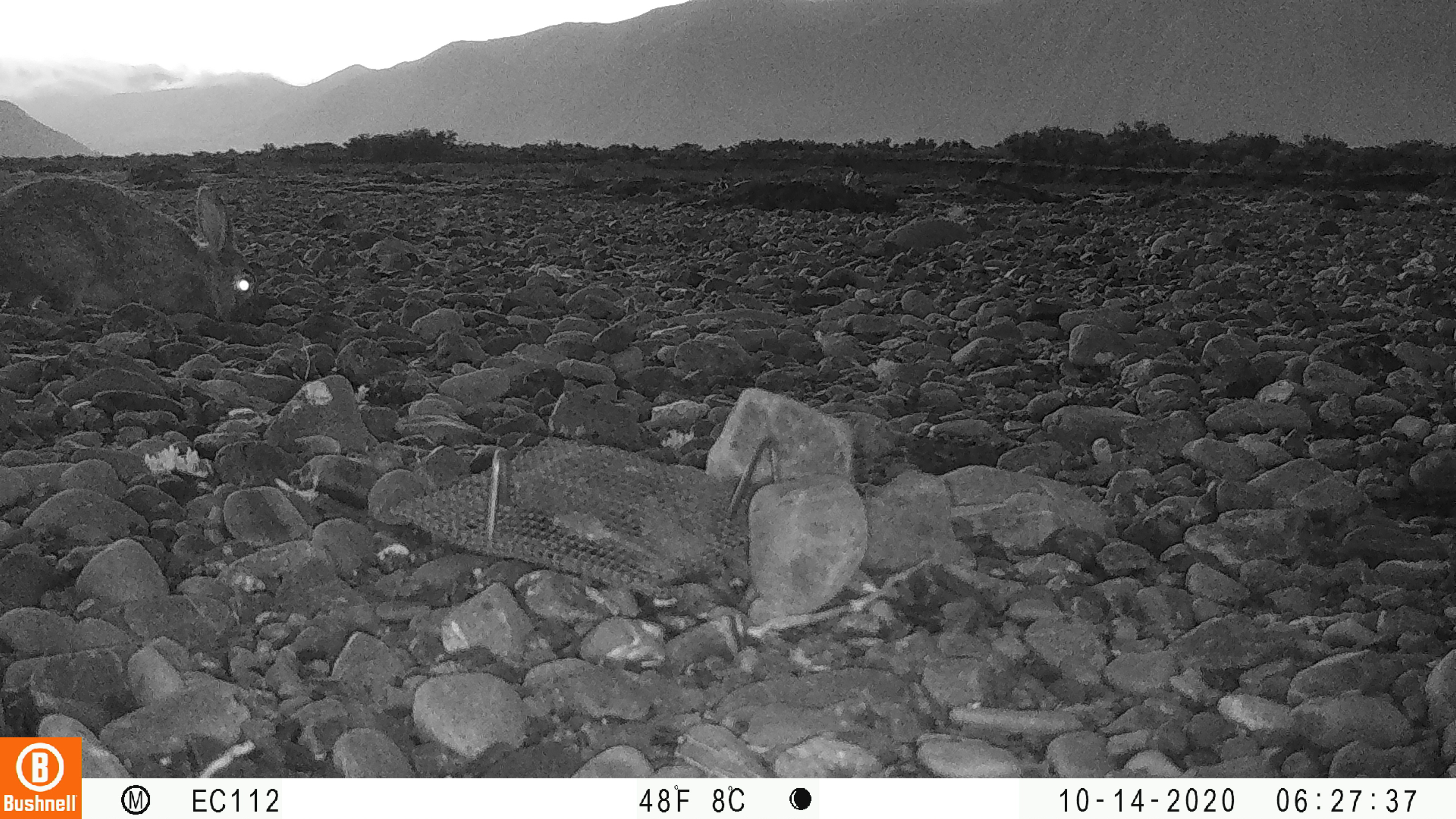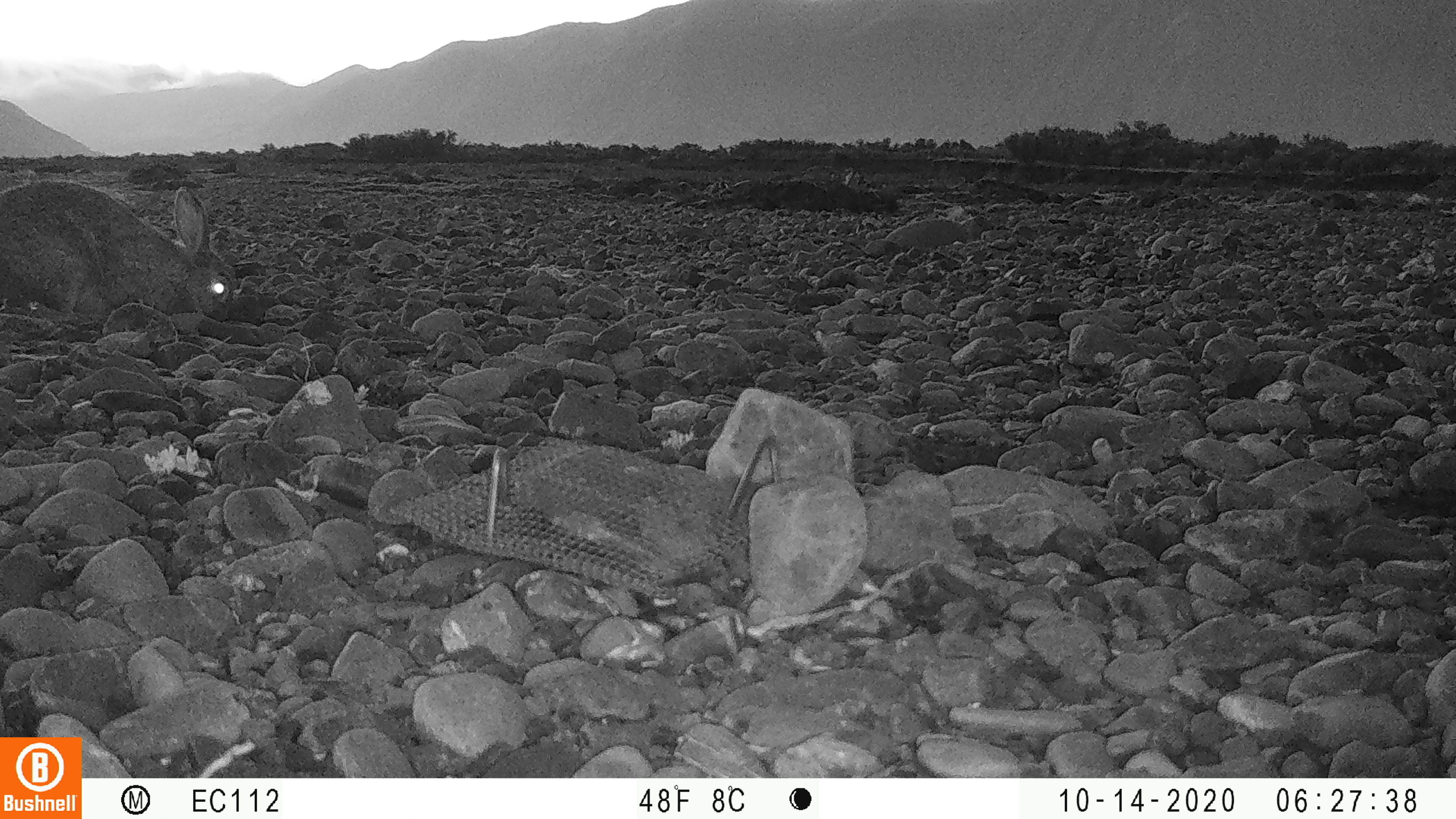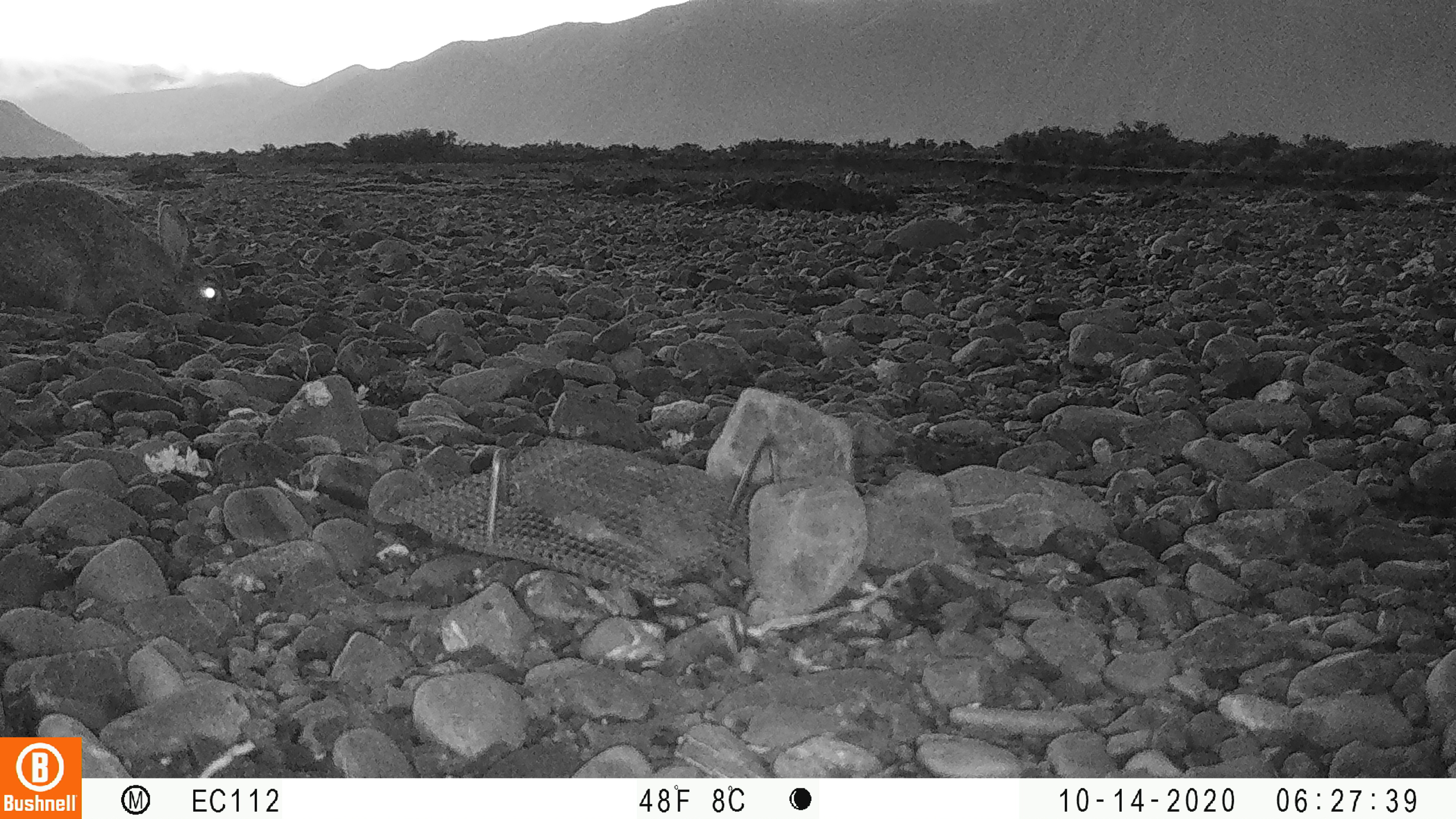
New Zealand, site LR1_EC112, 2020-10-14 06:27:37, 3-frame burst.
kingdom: Animalia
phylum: Chordata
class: Mammalia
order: Lagomorpha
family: Leporidae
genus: Oryctolagus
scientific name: Oryctolagus cuniculus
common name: european rabbit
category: rabbit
Rabbit (european rabbit) (Oryctolagus cuniculus).